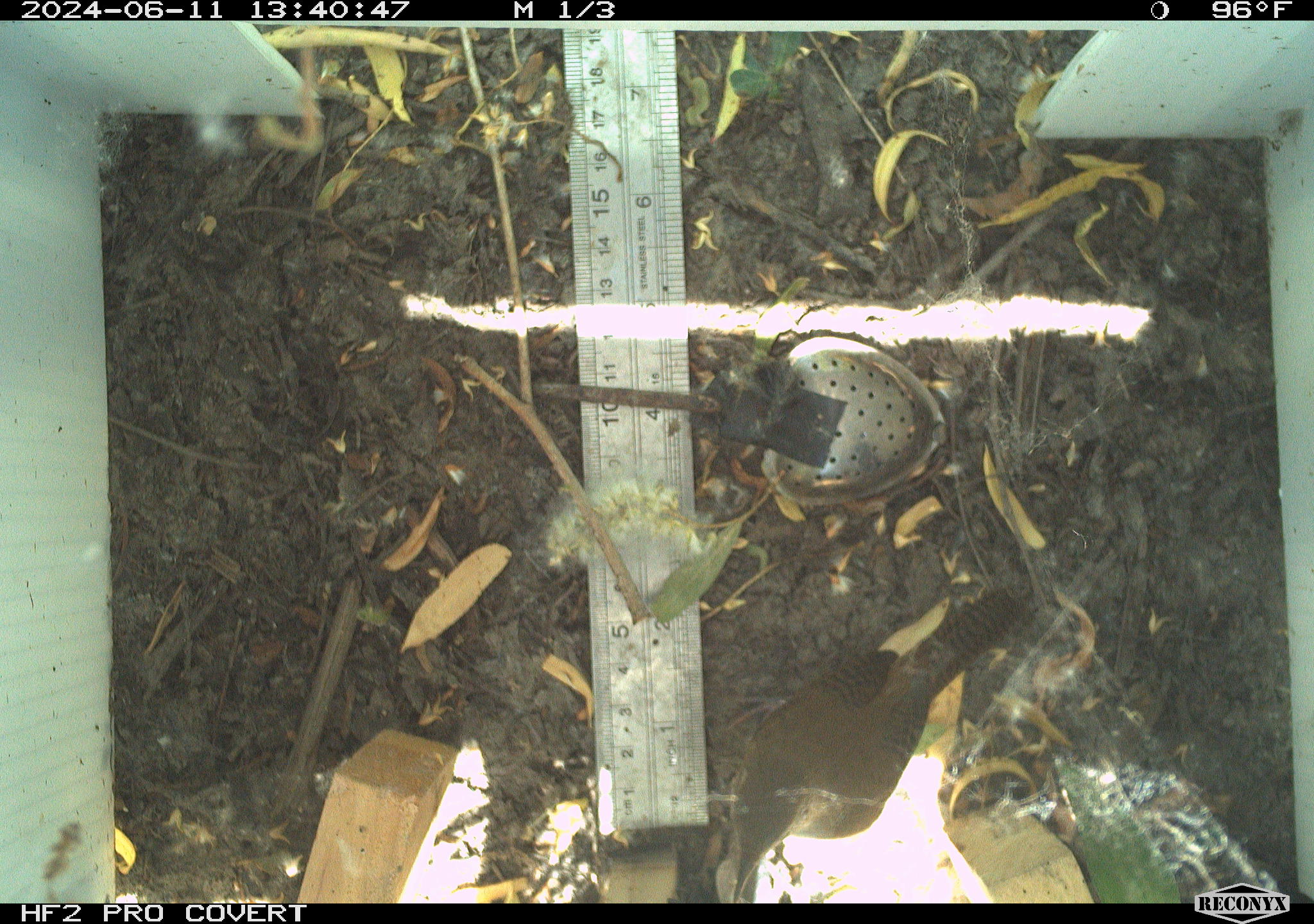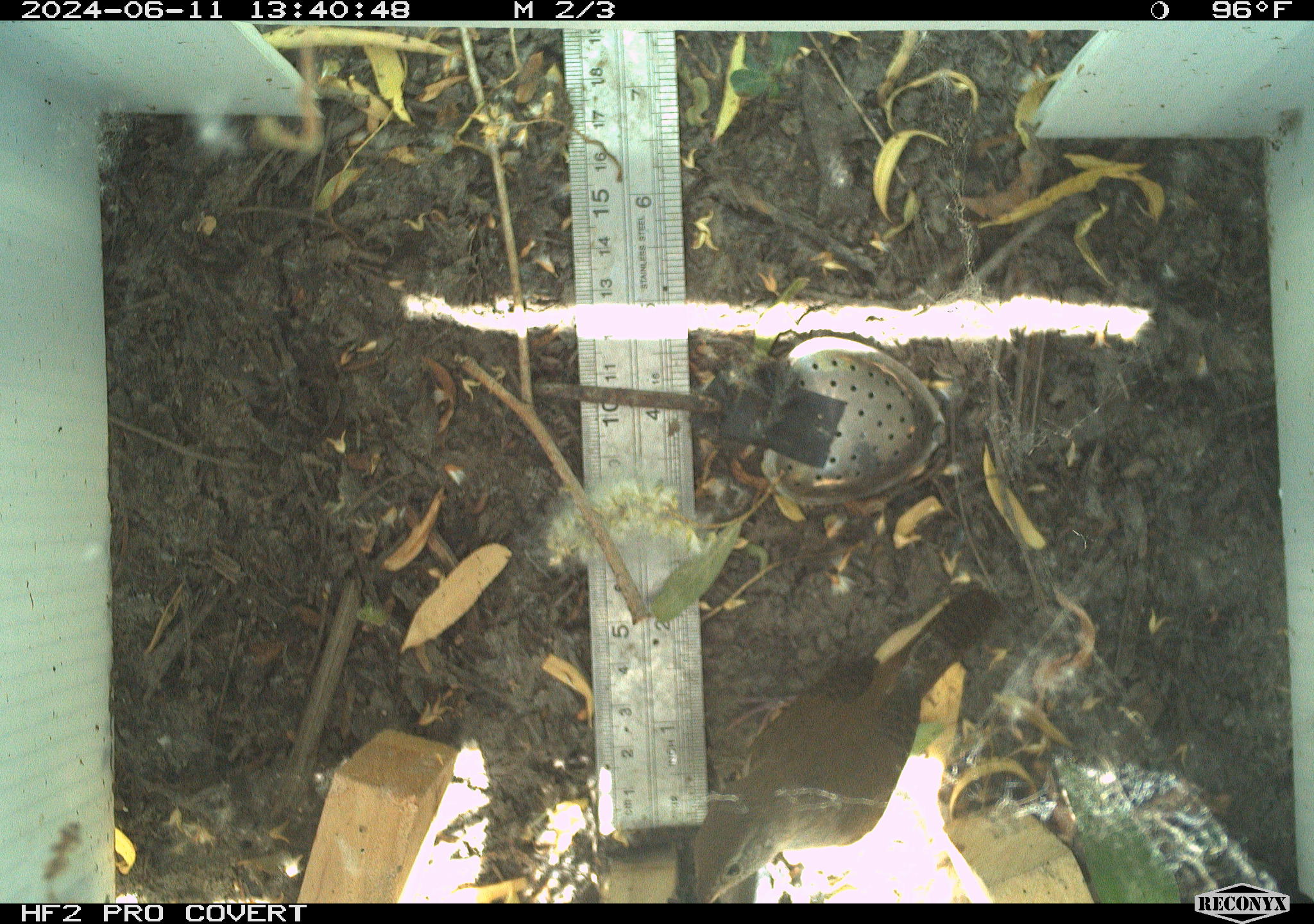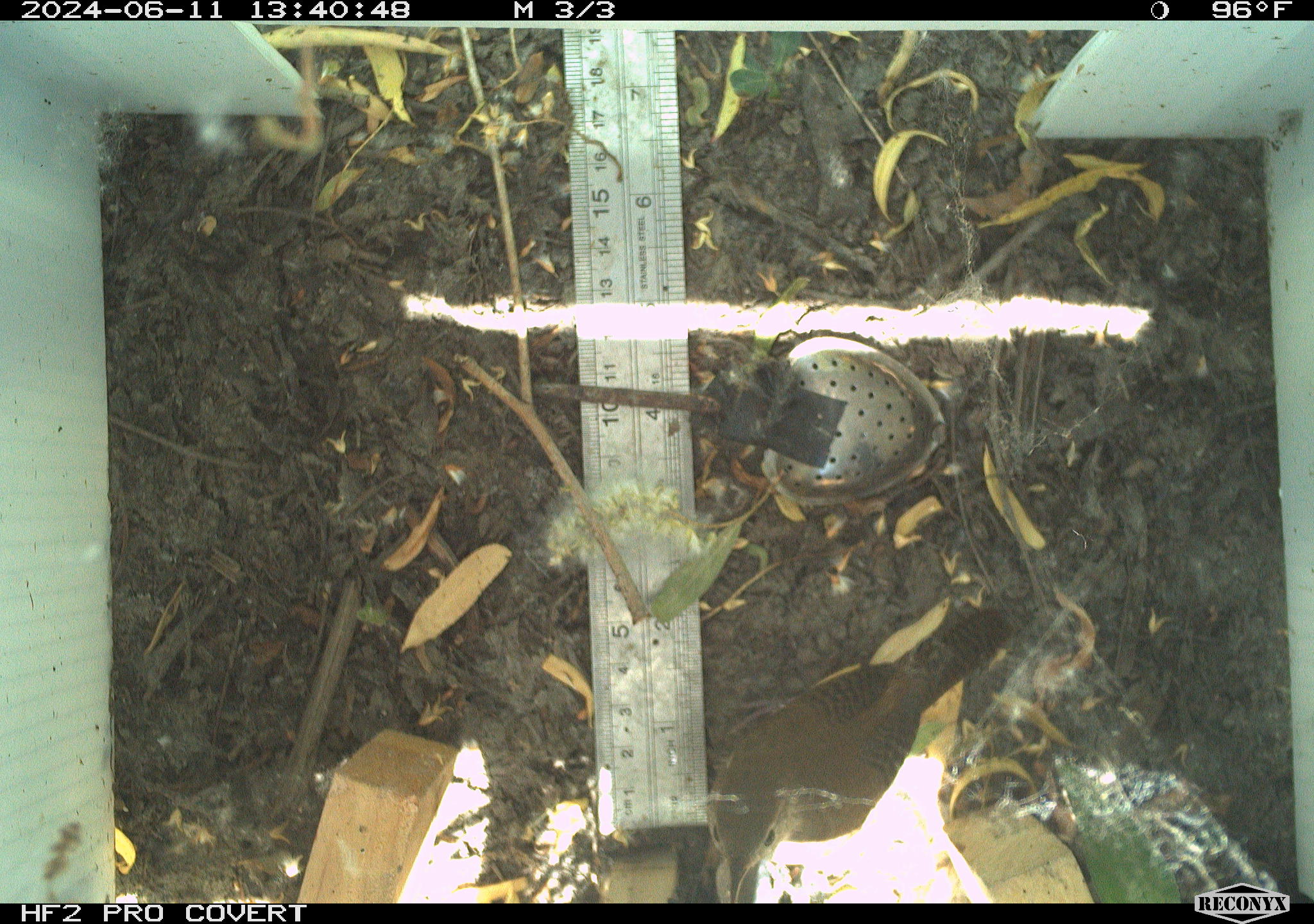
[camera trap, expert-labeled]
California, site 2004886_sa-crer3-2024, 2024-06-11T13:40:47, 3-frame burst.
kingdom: Animalia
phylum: Chordata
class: Aves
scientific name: Aves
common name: bird